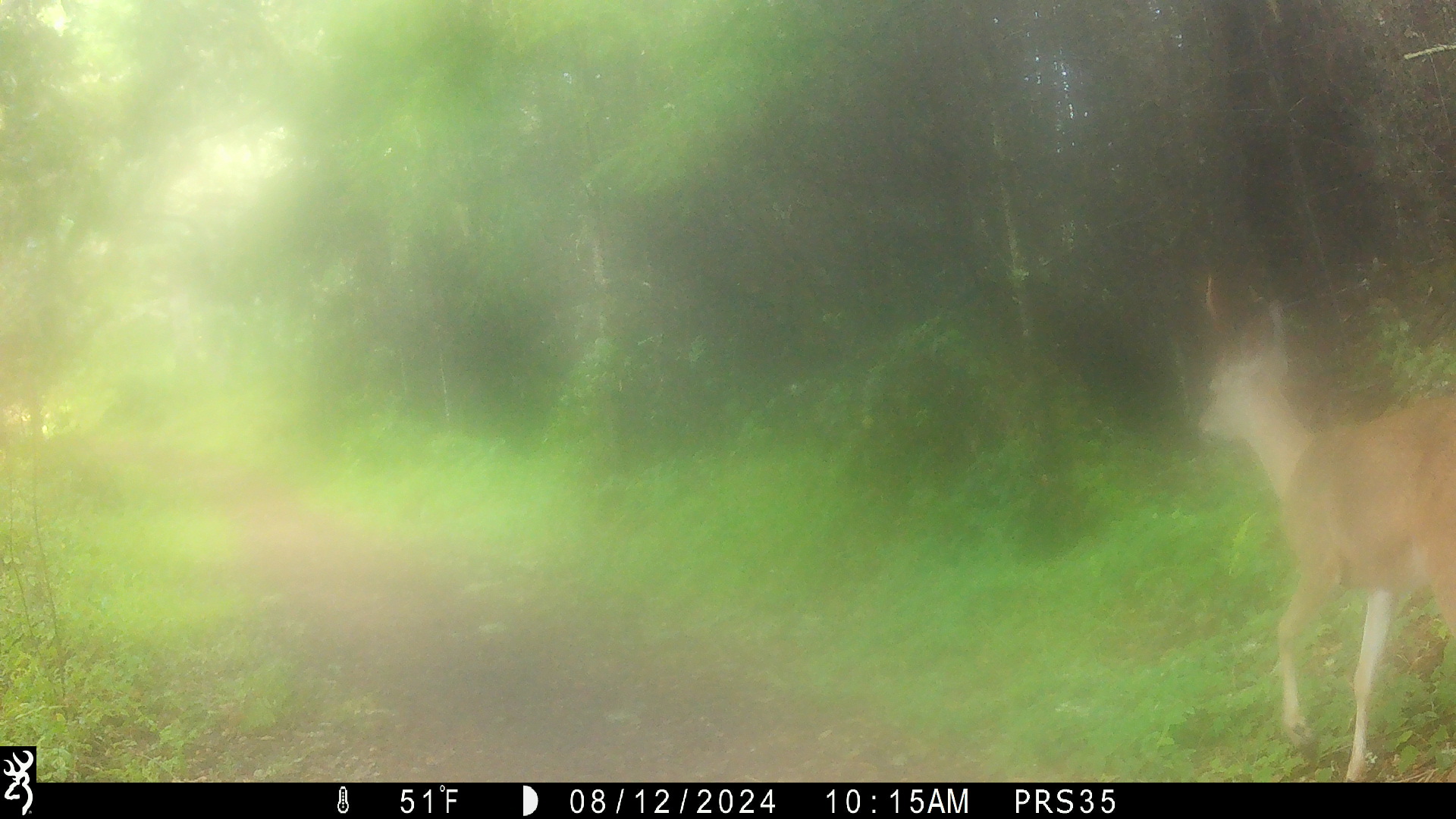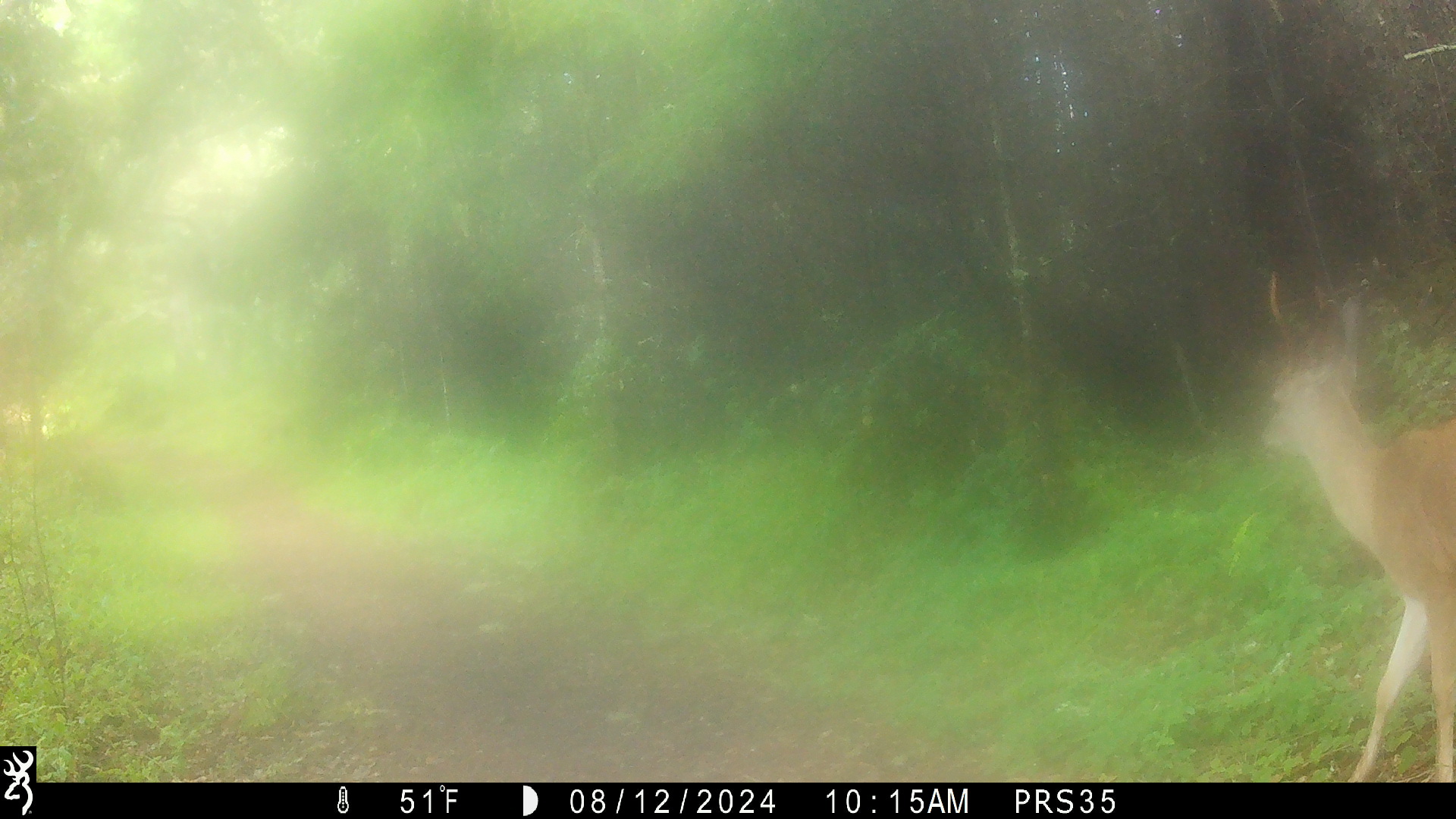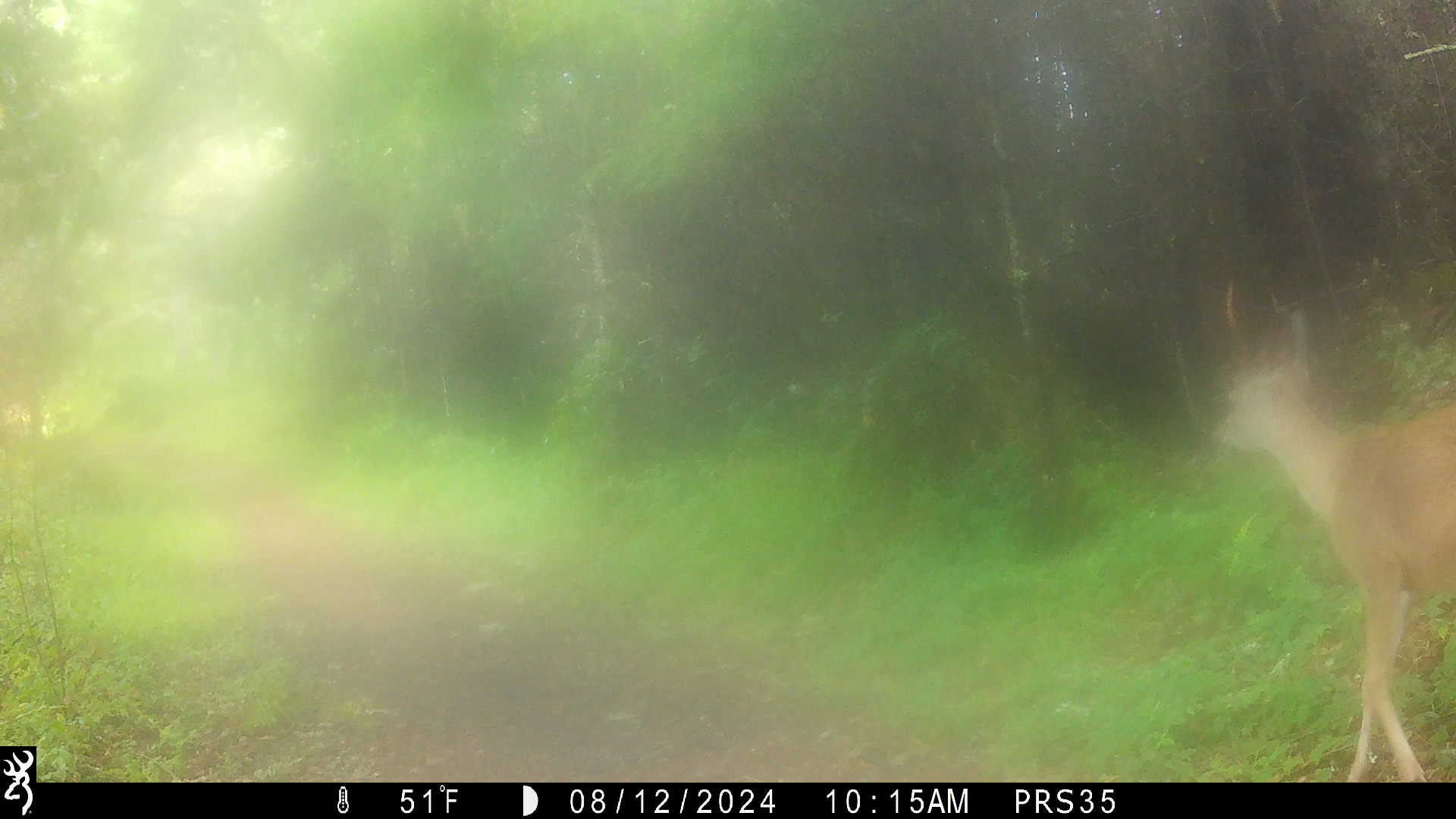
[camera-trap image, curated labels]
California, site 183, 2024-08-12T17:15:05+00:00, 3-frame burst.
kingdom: Animalia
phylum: Chordata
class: Mammalia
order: Artiodactyla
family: Cervidae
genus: Odocoileus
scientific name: Odocoileus hemionus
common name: mule deer